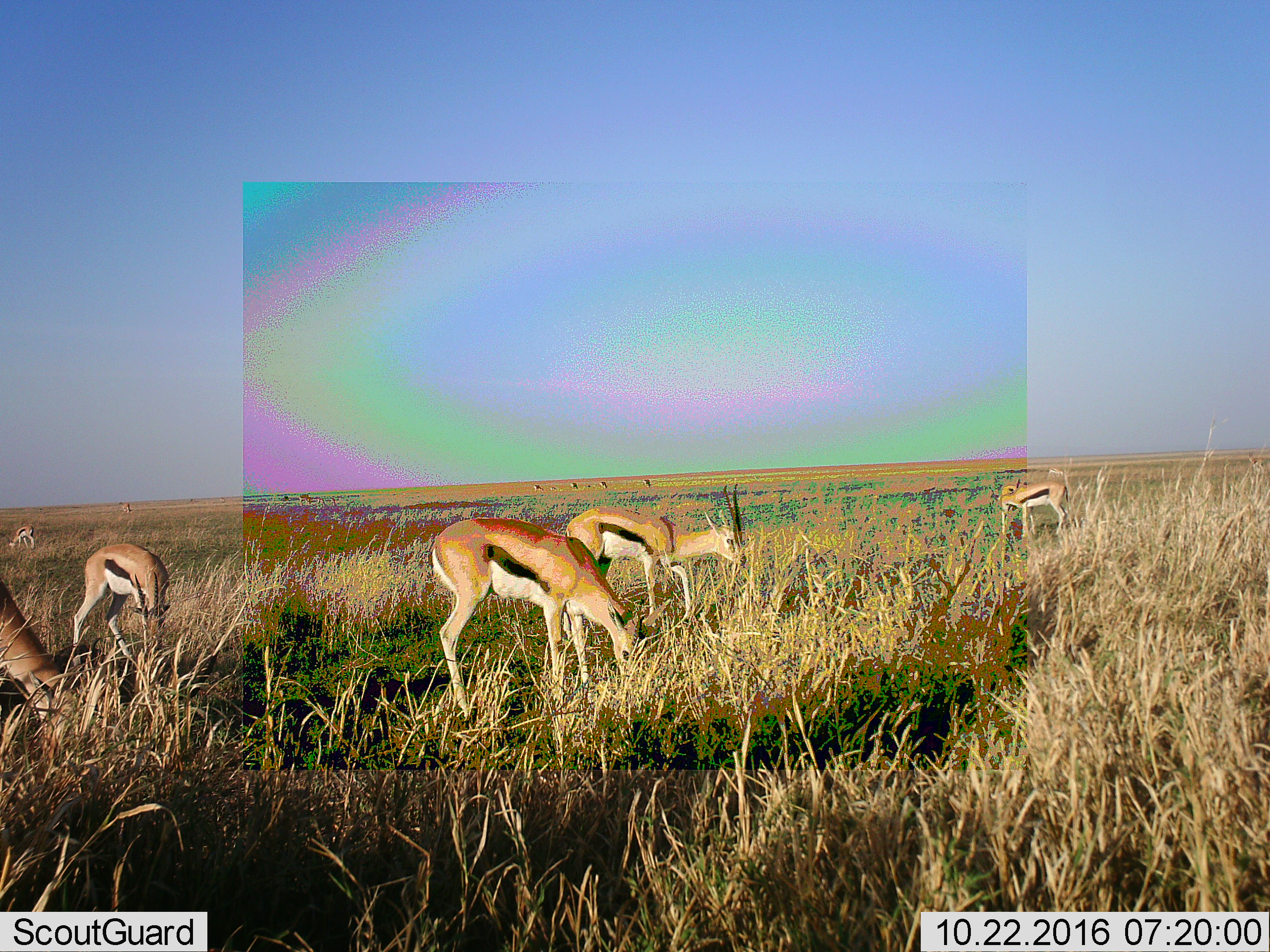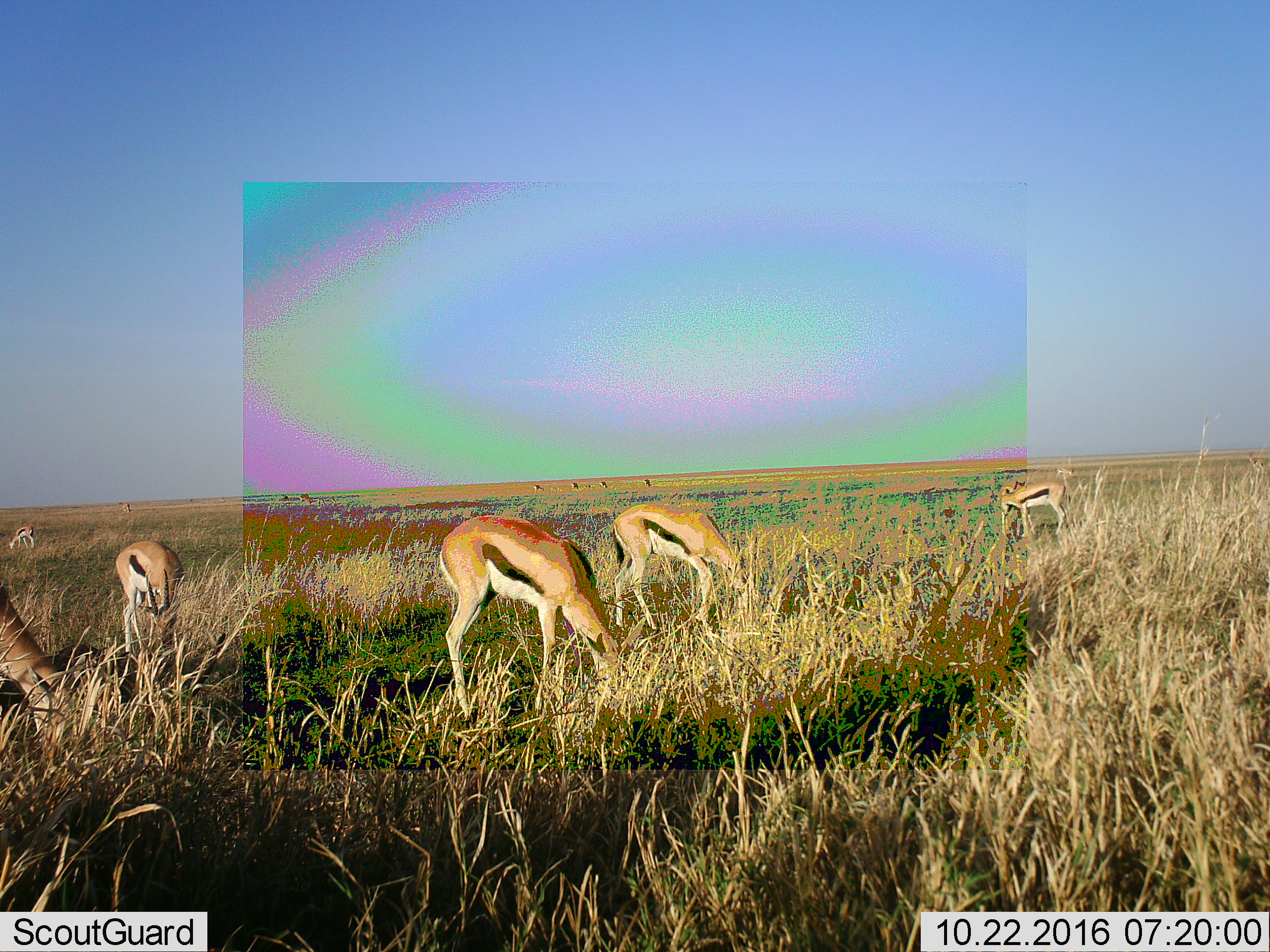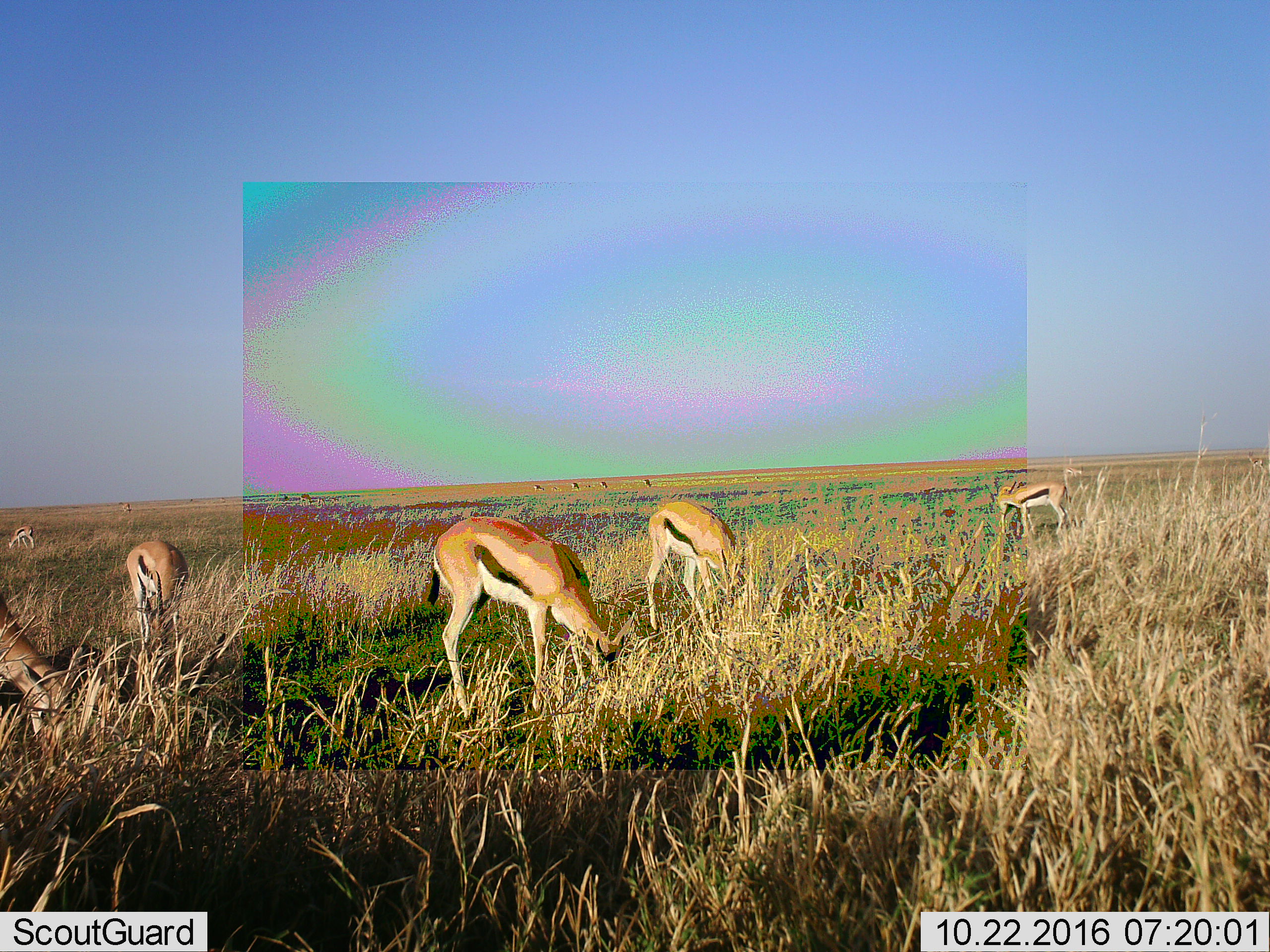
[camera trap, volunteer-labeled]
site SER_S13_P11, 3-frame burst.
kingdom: Animalia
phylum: Chordata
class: Mammalia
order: Artiodactyla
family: Bovidae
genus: Eudorcas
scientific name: Eudorcas thomsonii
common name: thomson's gazelle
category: gazellethomsons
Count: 11-50.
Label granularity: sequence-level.